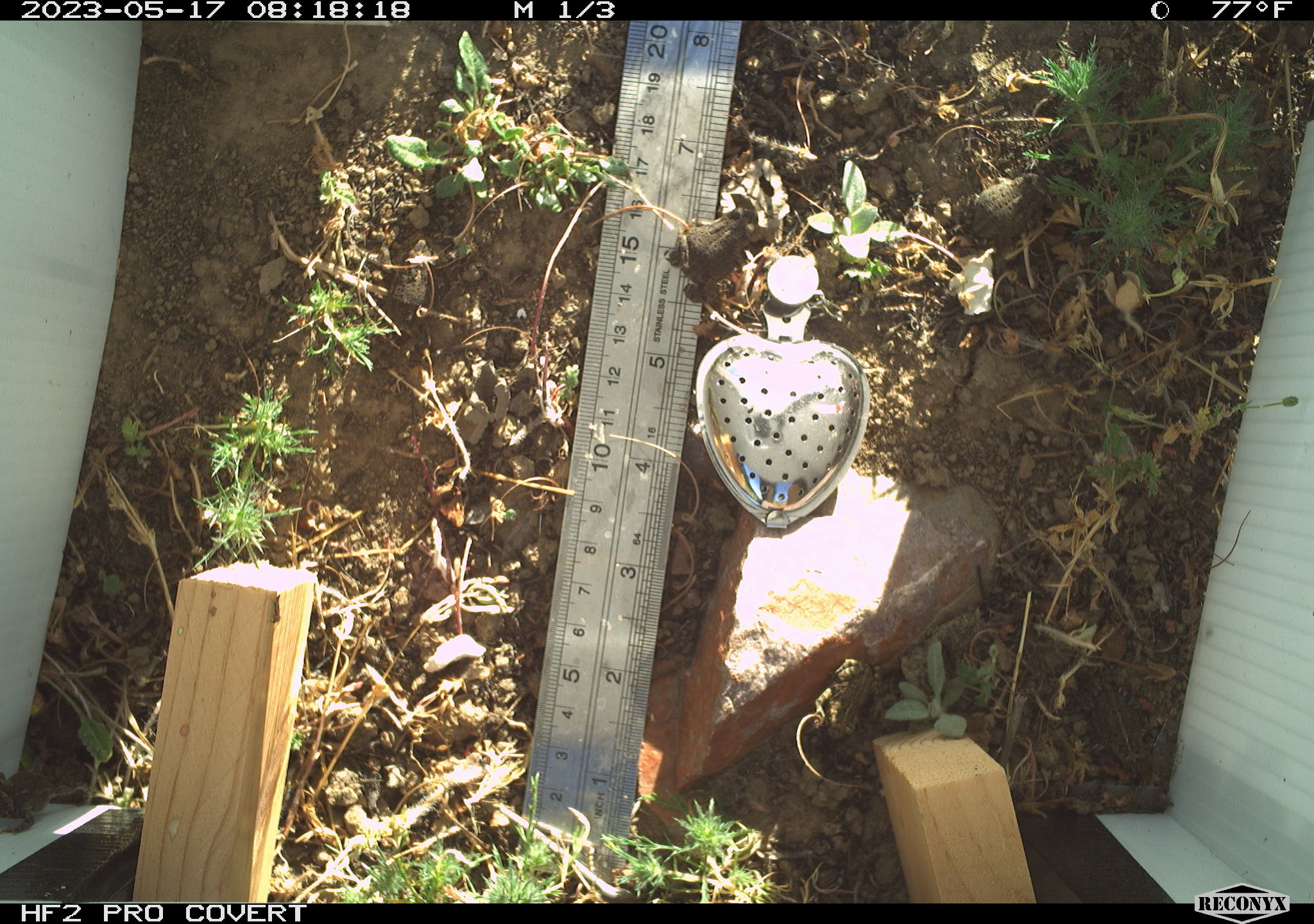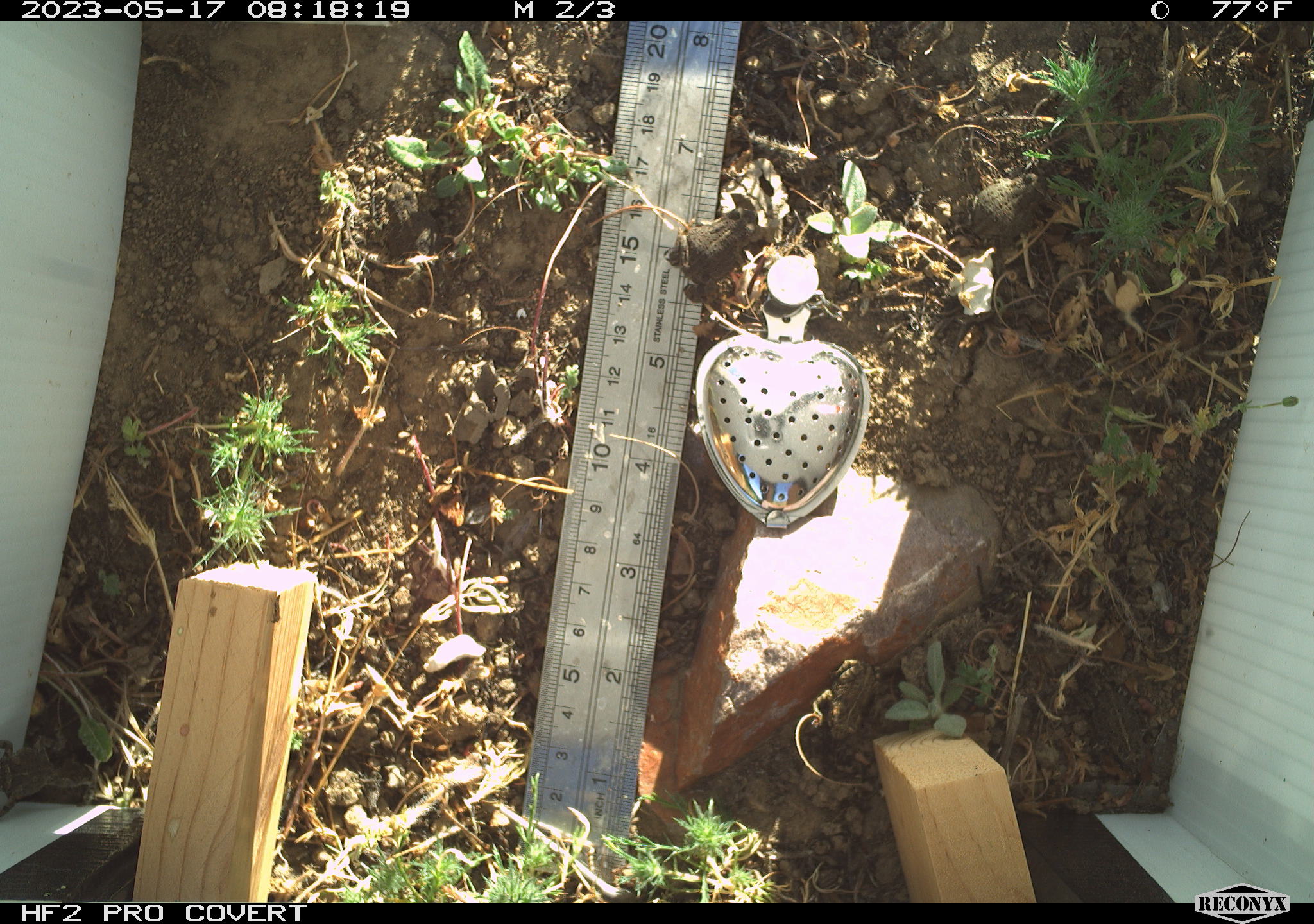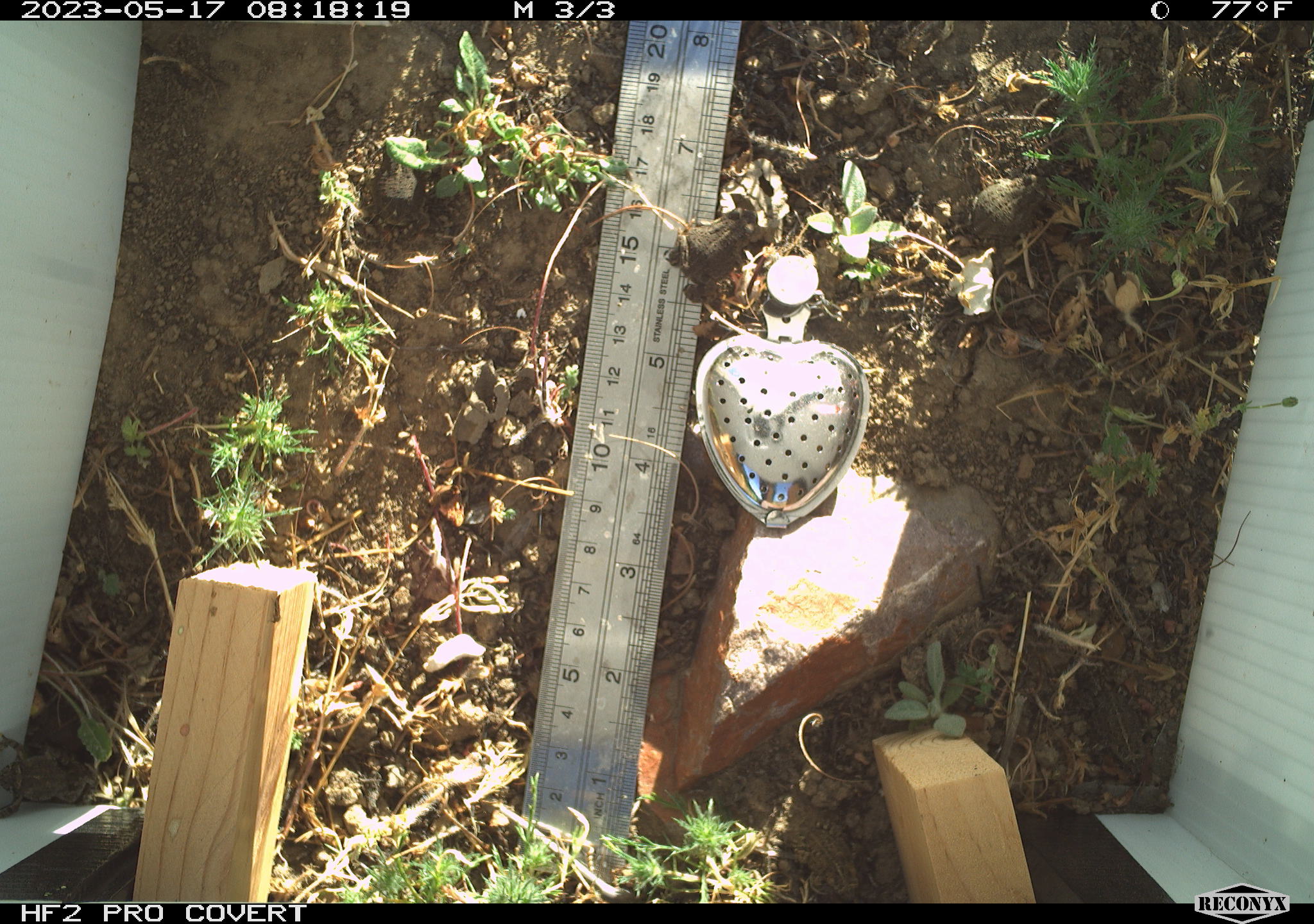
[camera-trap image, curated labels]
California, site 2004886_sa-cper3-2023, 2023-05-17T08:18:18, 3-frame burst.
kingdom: Animalia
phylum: Chordata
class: Amphibia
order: Anura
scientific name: Anura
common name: frogs